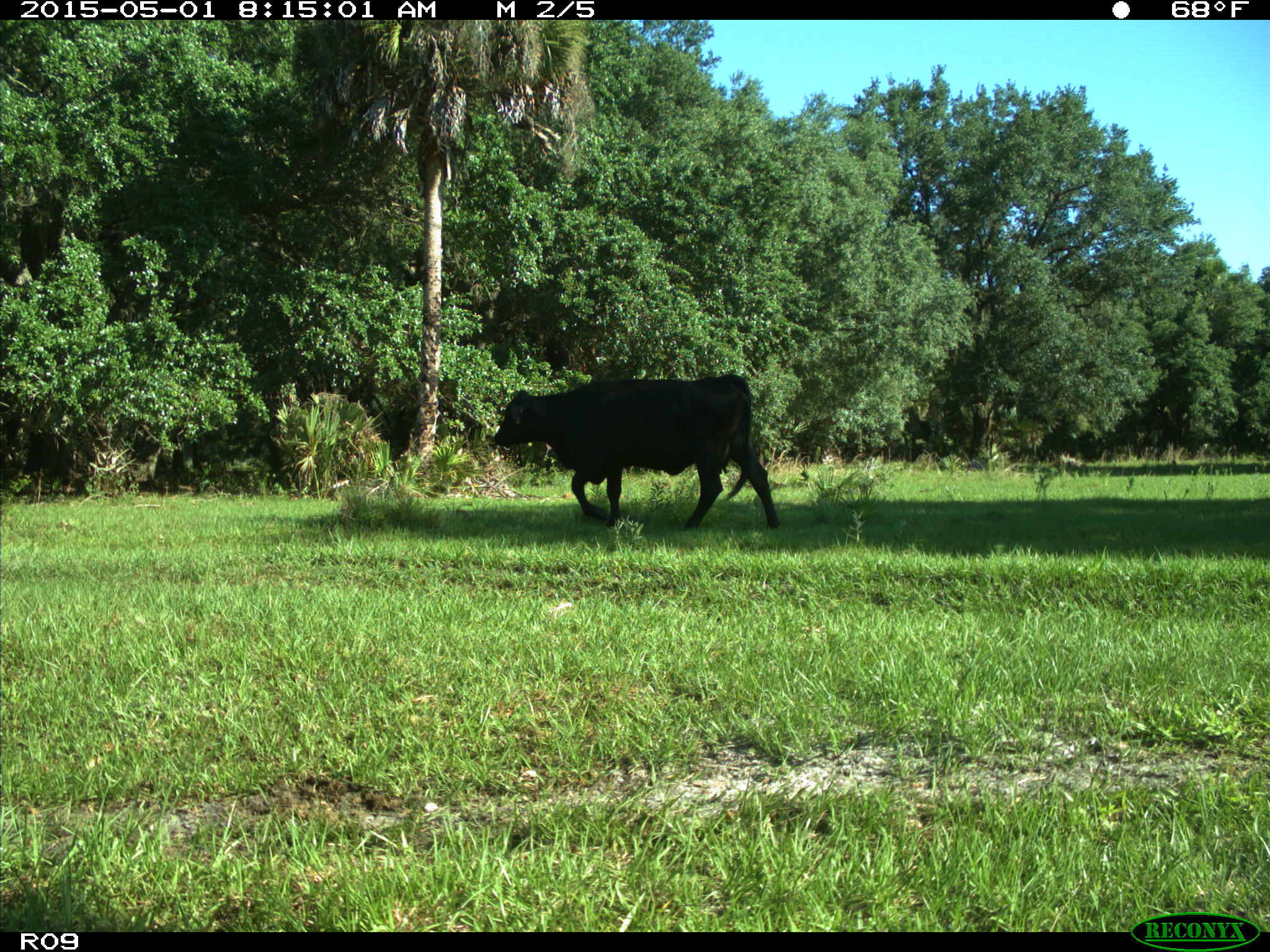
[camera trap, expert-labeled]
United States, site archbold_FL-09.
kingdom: Animalia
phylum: Chordata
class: Mammalia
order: Artiodactyla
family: Bovidae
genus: Bos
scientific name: Bos taurus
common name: domestic cow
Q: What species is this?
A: Bos taurus (domestic cow).